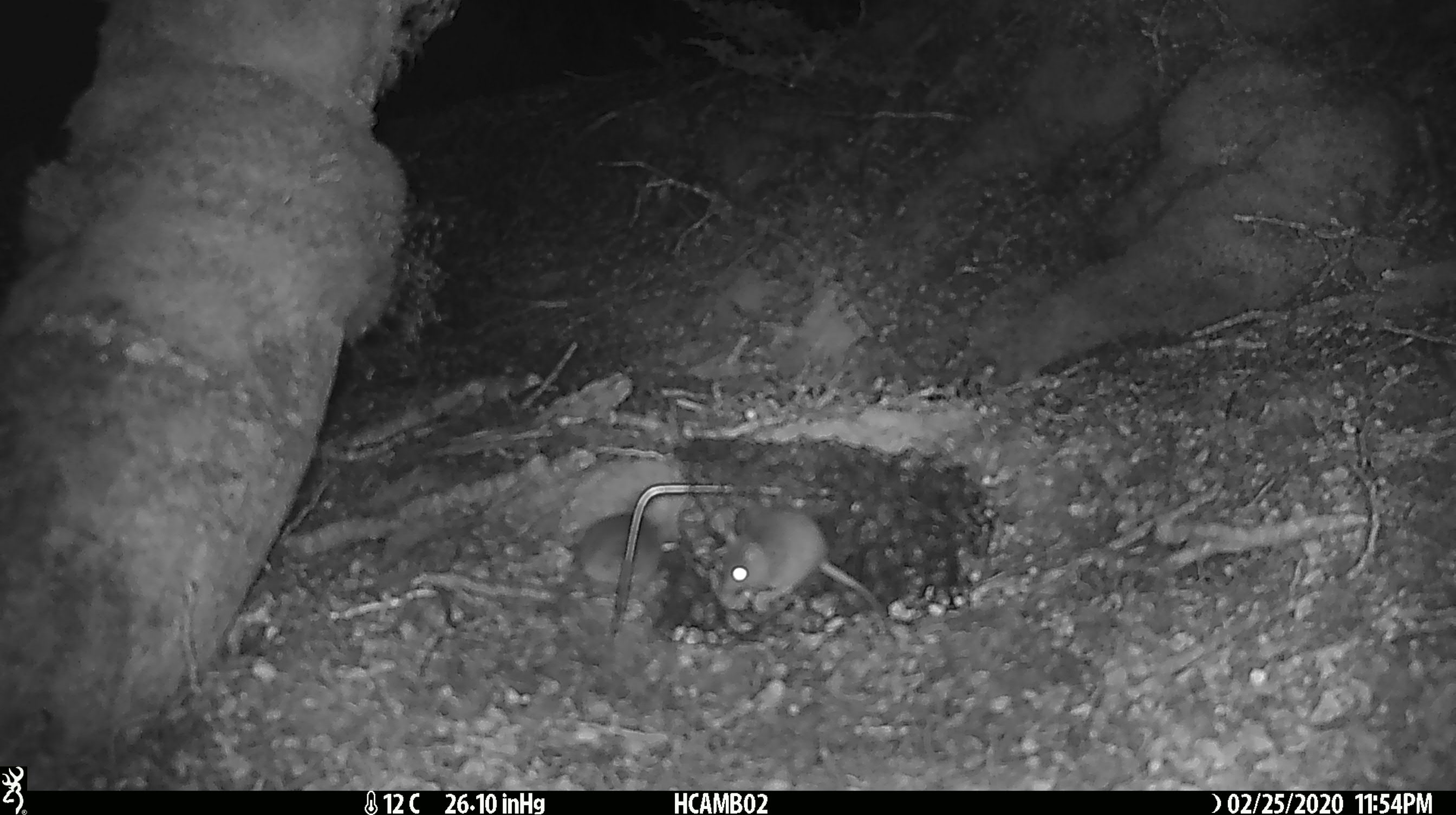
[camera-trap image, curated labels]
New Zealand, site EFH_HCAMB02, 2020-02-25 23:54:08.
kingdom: Animalia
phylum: Chordata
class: Mammalia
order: Rodentia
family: Muridae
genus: Mus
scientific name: Mus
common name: mouse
Mouse (Mus).